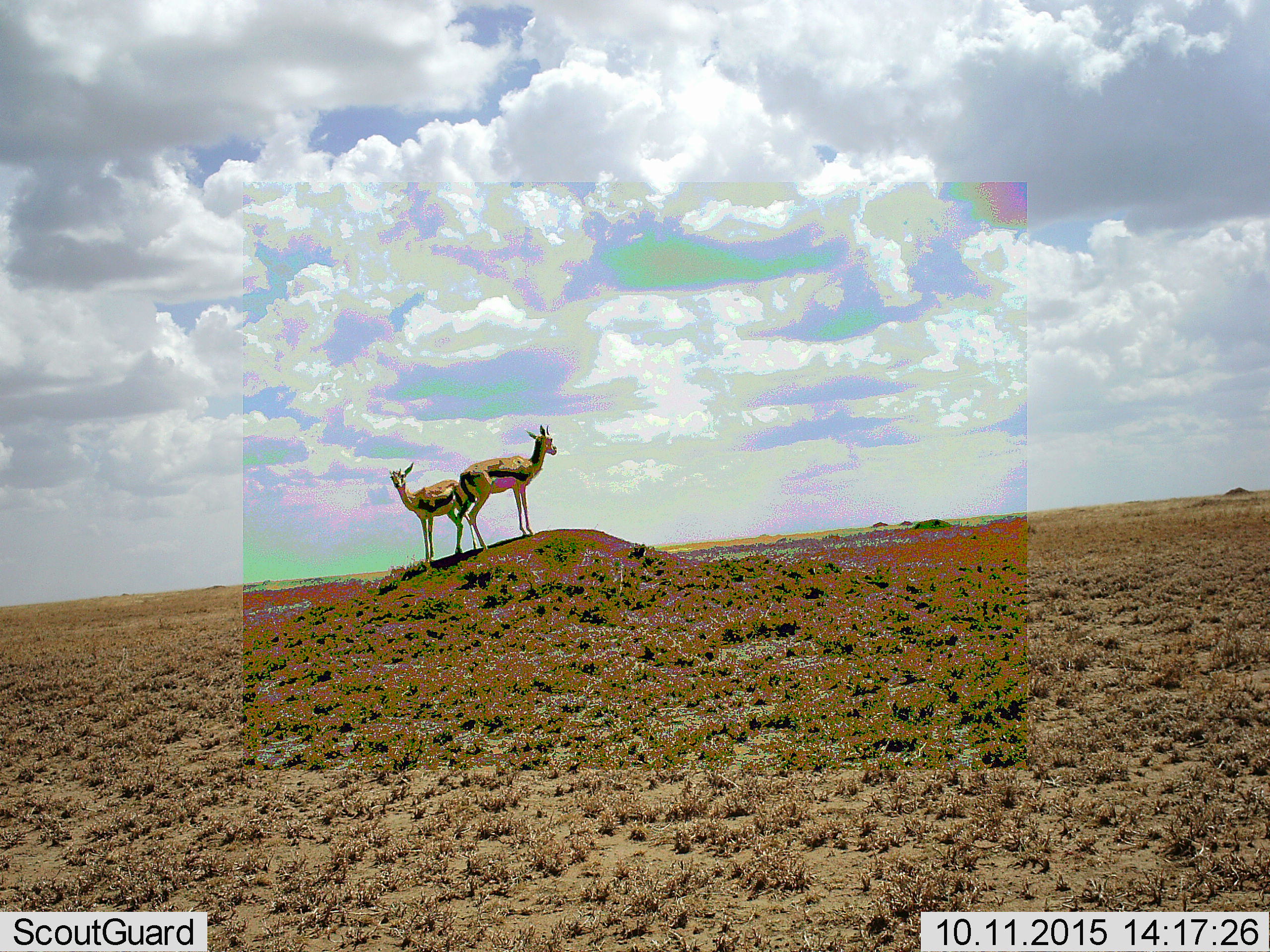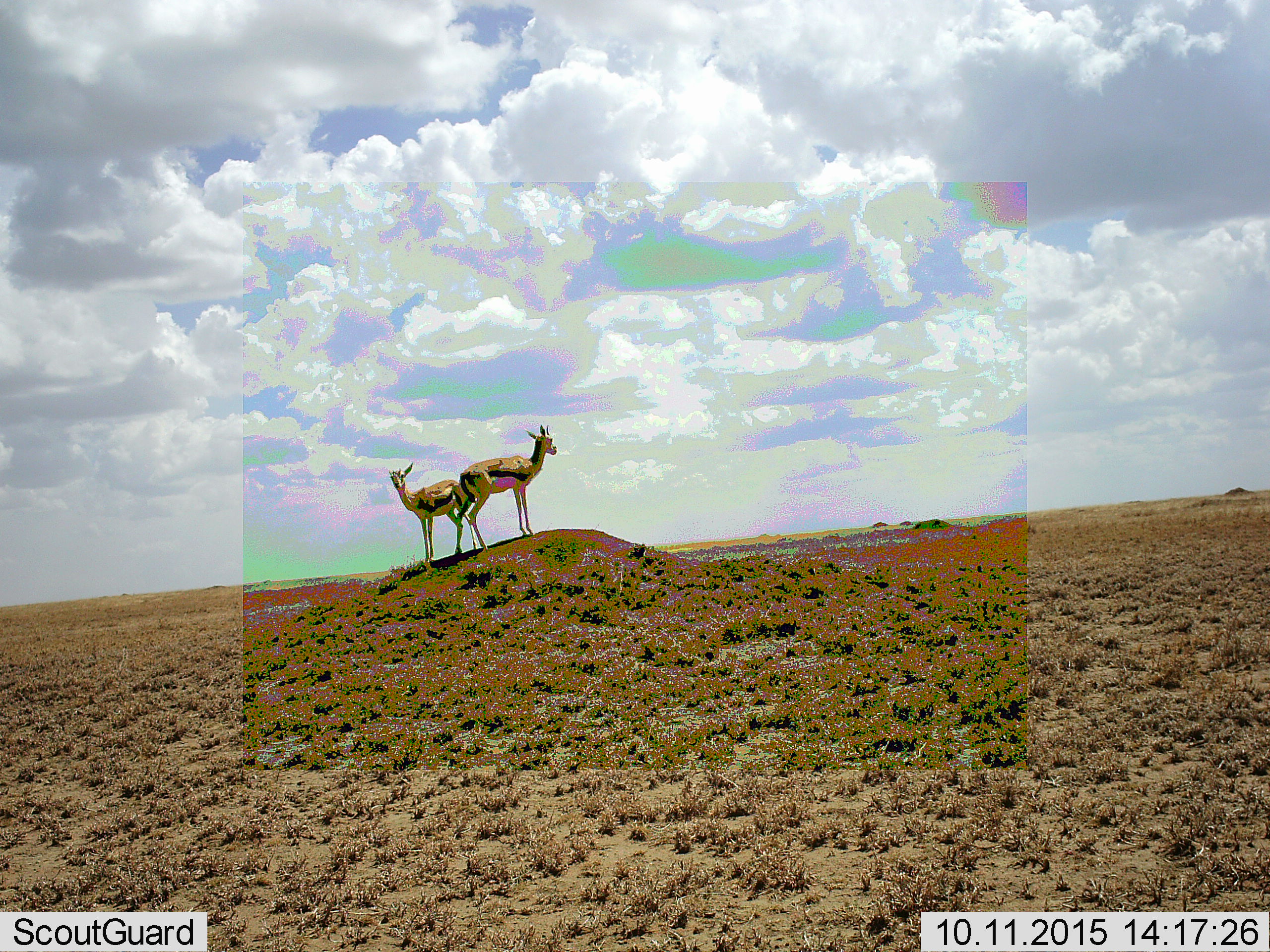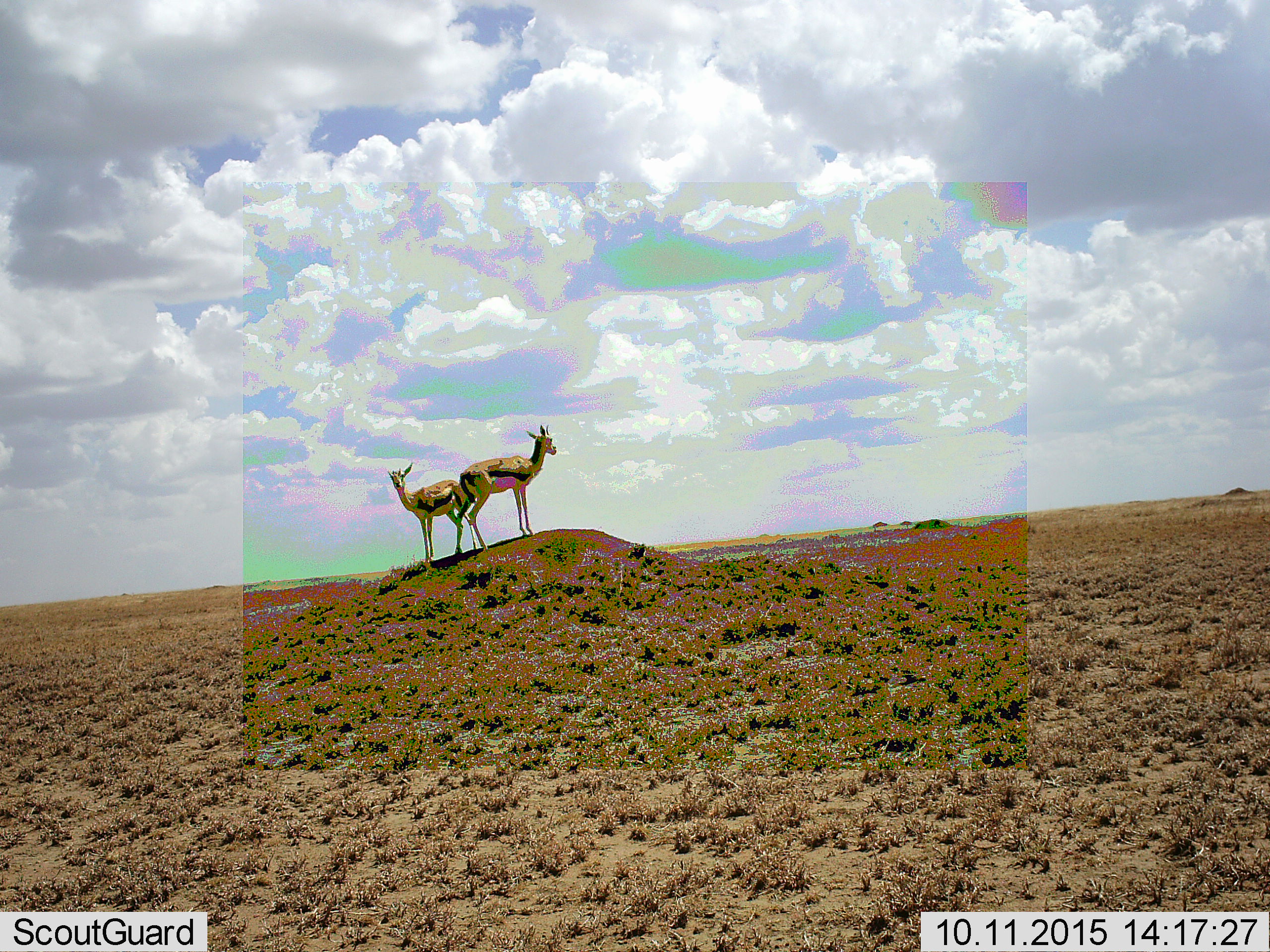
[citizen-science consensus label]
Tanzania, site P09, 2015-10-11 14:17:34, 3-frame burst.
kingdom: Animalia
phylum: Chordata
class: Mammalia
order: Artiodactyla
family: Bovidae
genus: Eudorcas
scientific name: Eudorcas thomsonii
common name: thomson's gazelle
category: gazellethomsons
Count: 2.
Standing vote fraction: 100%.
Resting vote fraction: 0%.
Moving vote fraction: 0%.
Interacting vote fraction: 0%.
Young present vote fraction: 12%.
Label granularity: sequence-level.